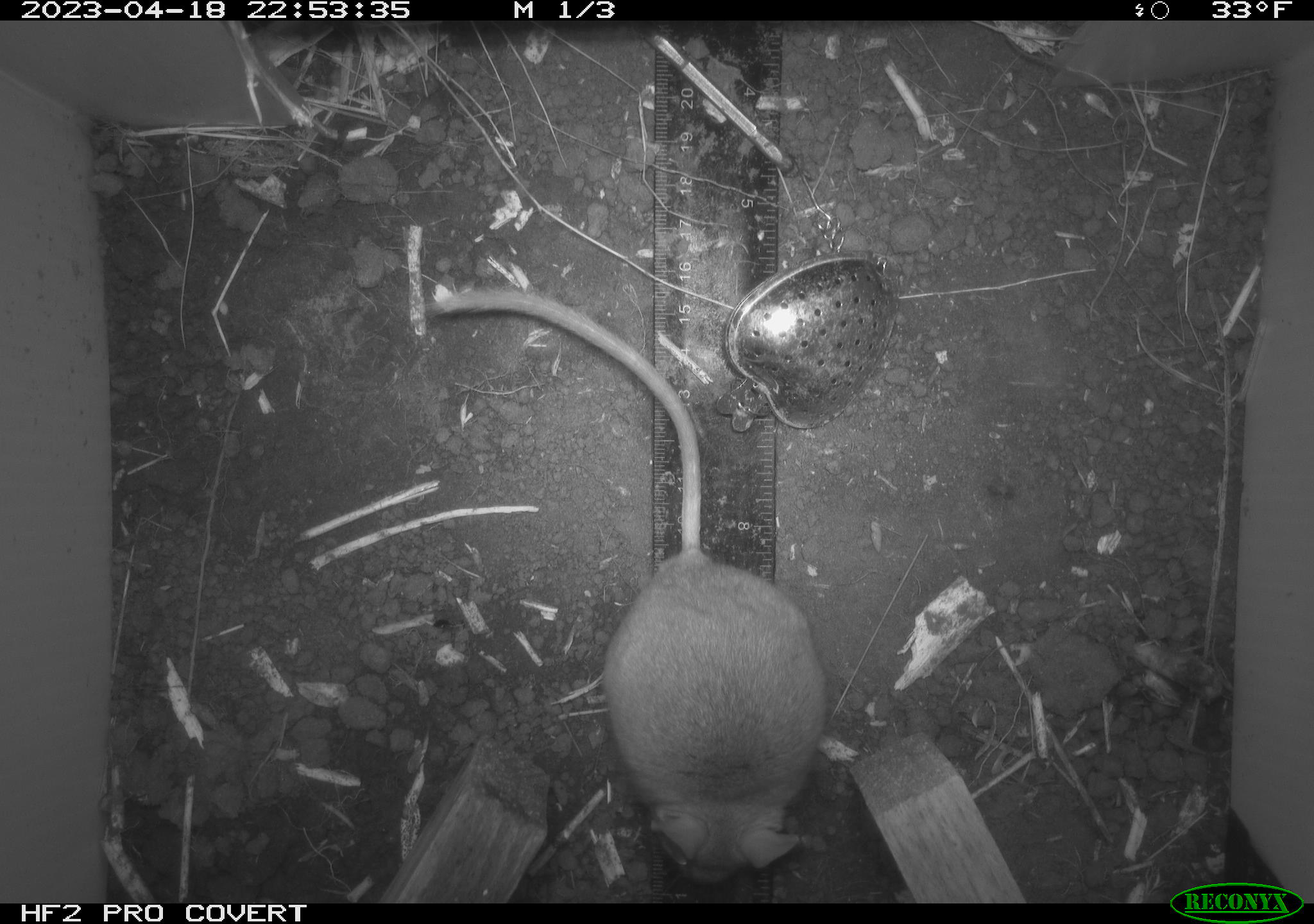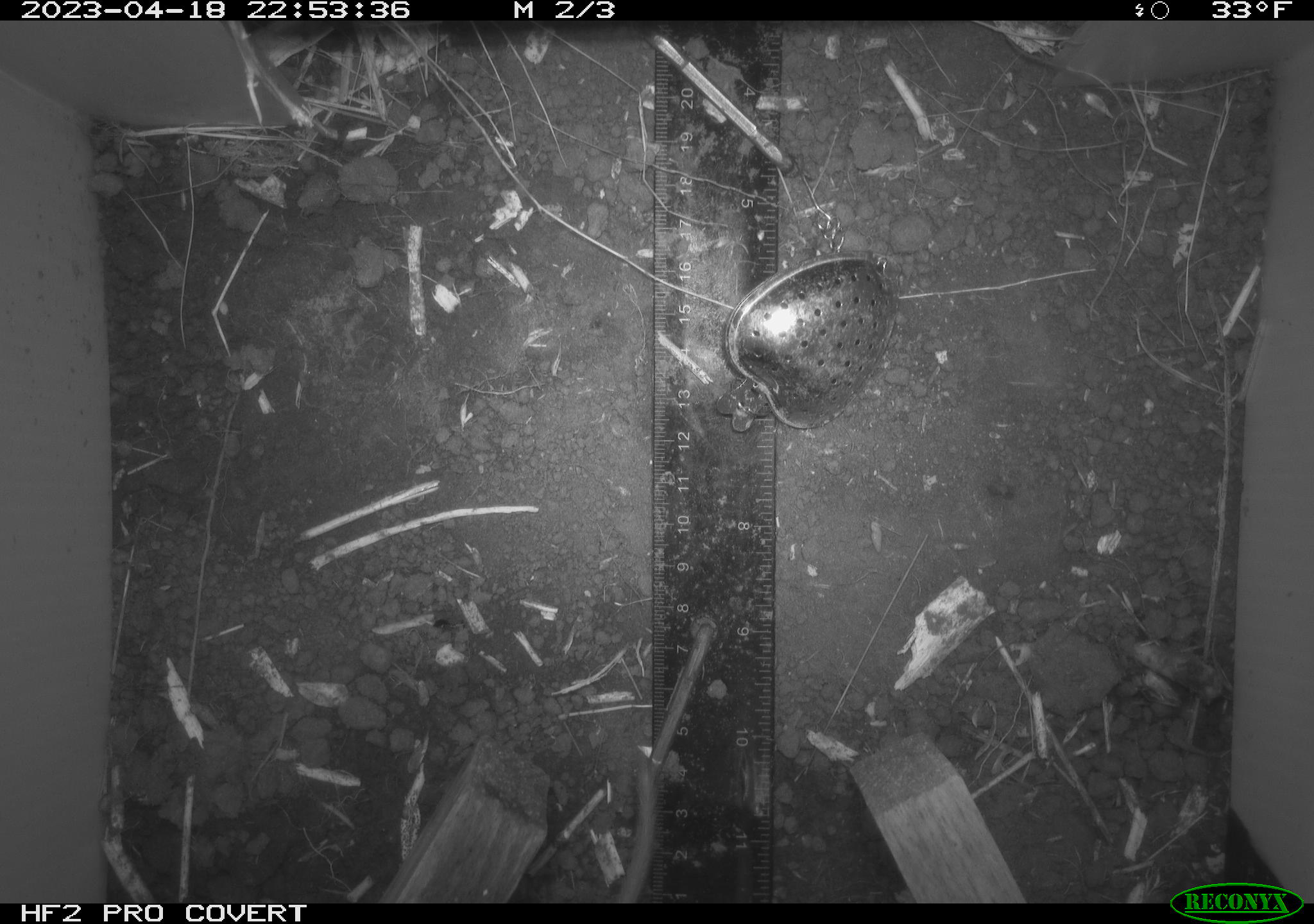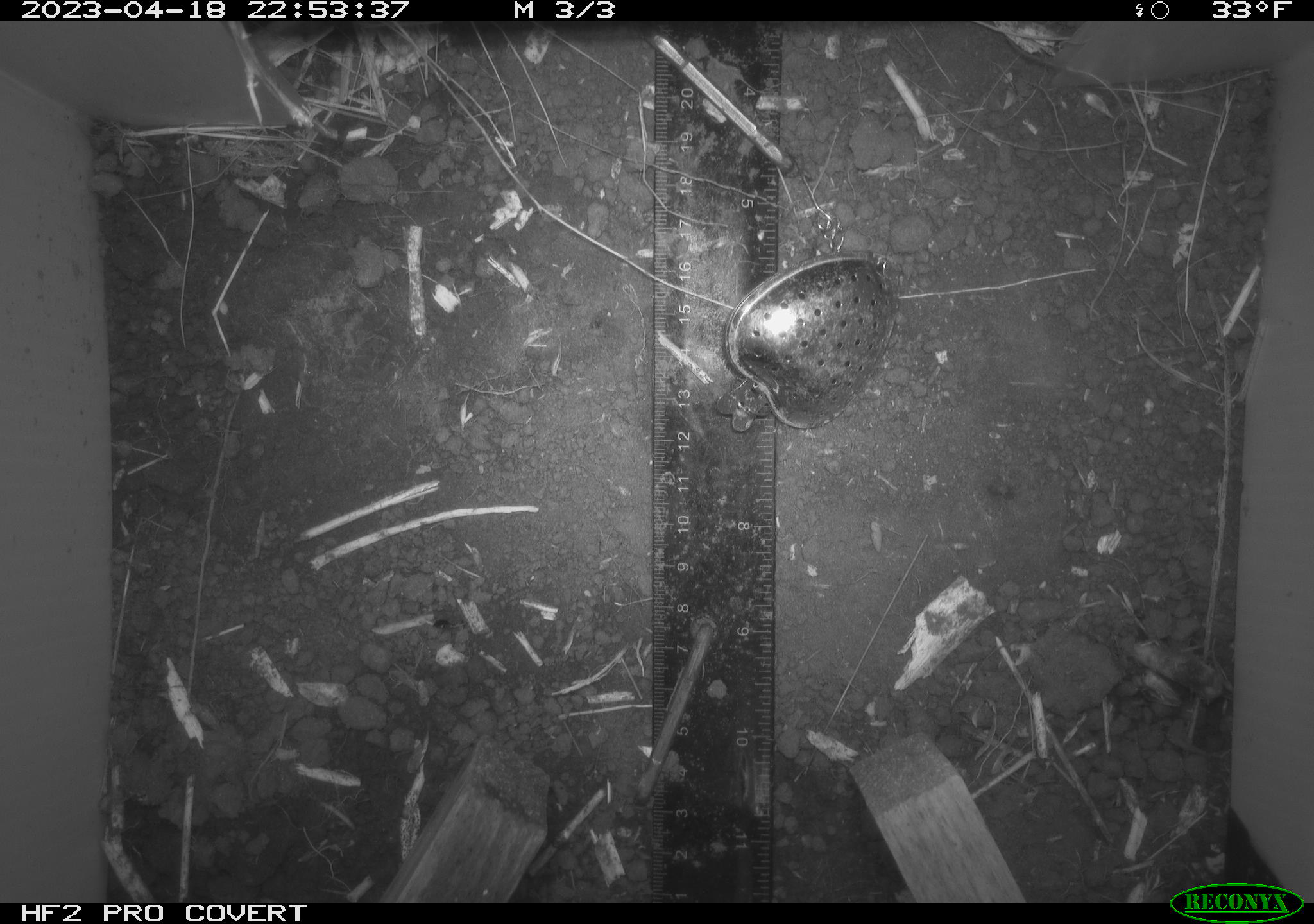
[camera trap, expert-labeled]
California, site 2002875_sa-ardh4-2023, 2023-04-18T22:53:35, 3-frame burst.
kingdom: Animalia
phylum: Chordata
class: Mammalia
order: Rodentia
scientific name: Rodentia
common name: mouse species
Mouse species (Rodentia).